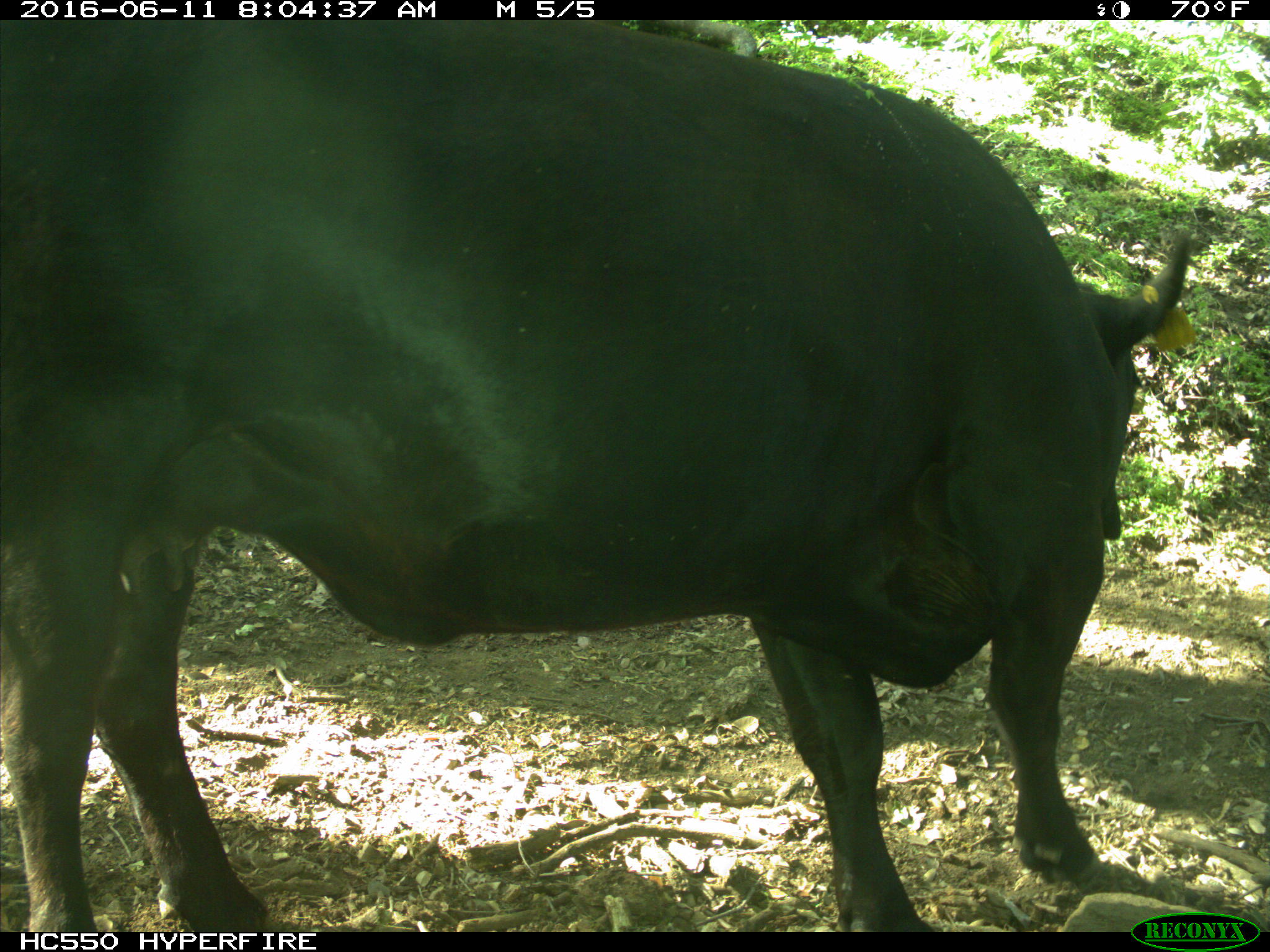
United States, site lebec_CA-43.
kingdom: Animalia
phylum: Chordata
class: Mammalia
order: Artiodactyla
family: Bovidae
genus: Bos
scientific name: Bos taurus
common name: domestic cow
Bos taurus (domestic cow).